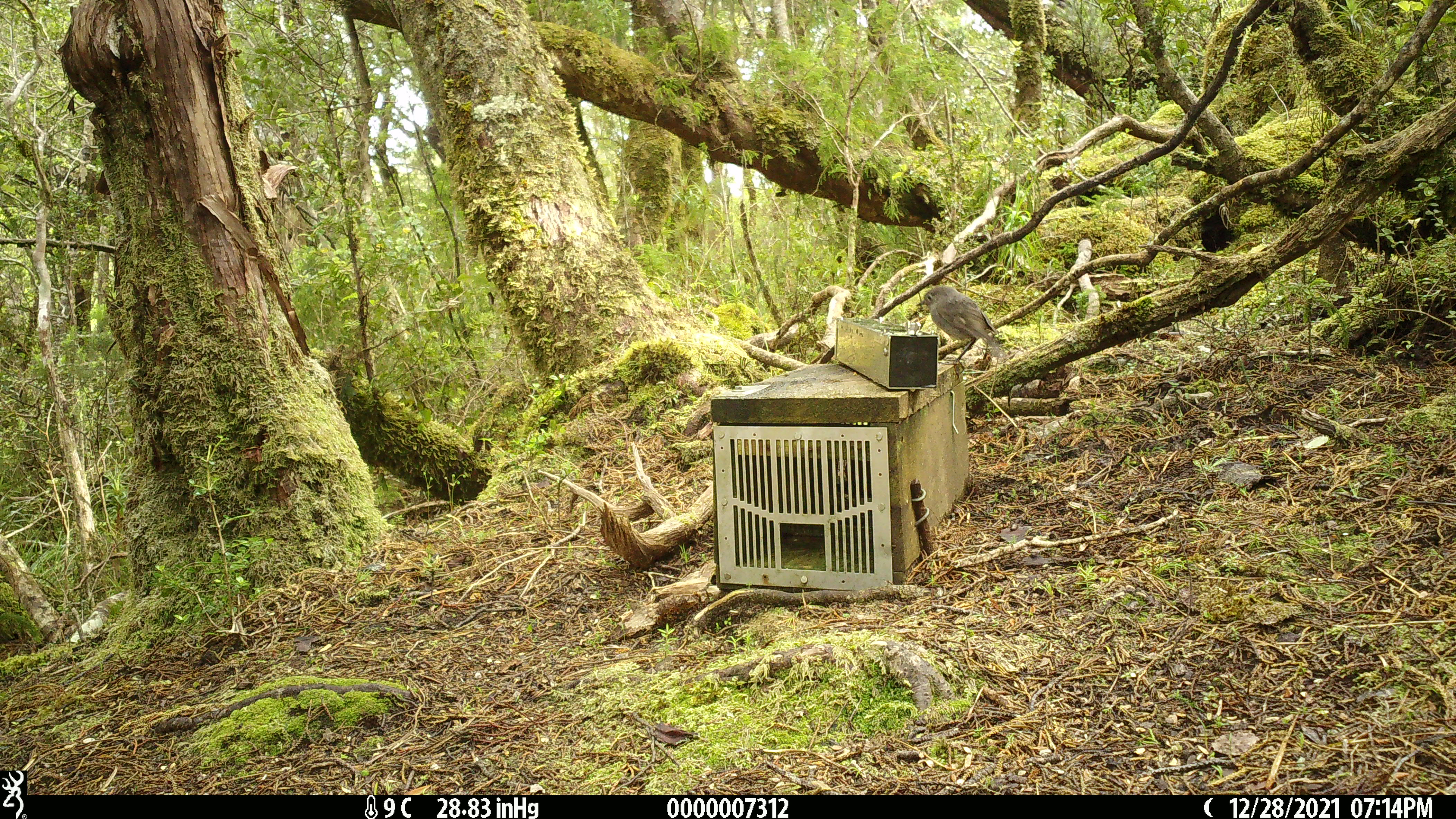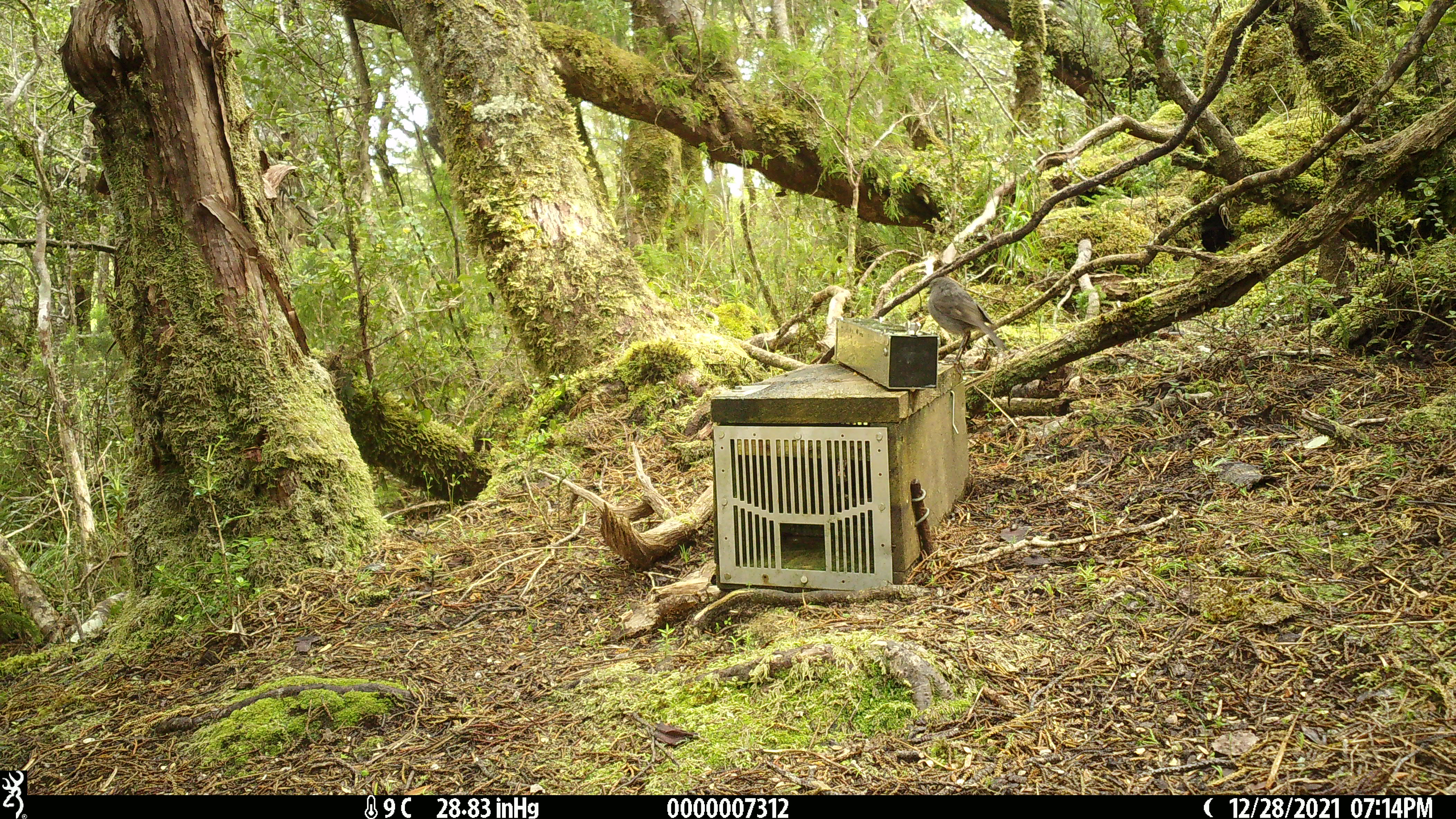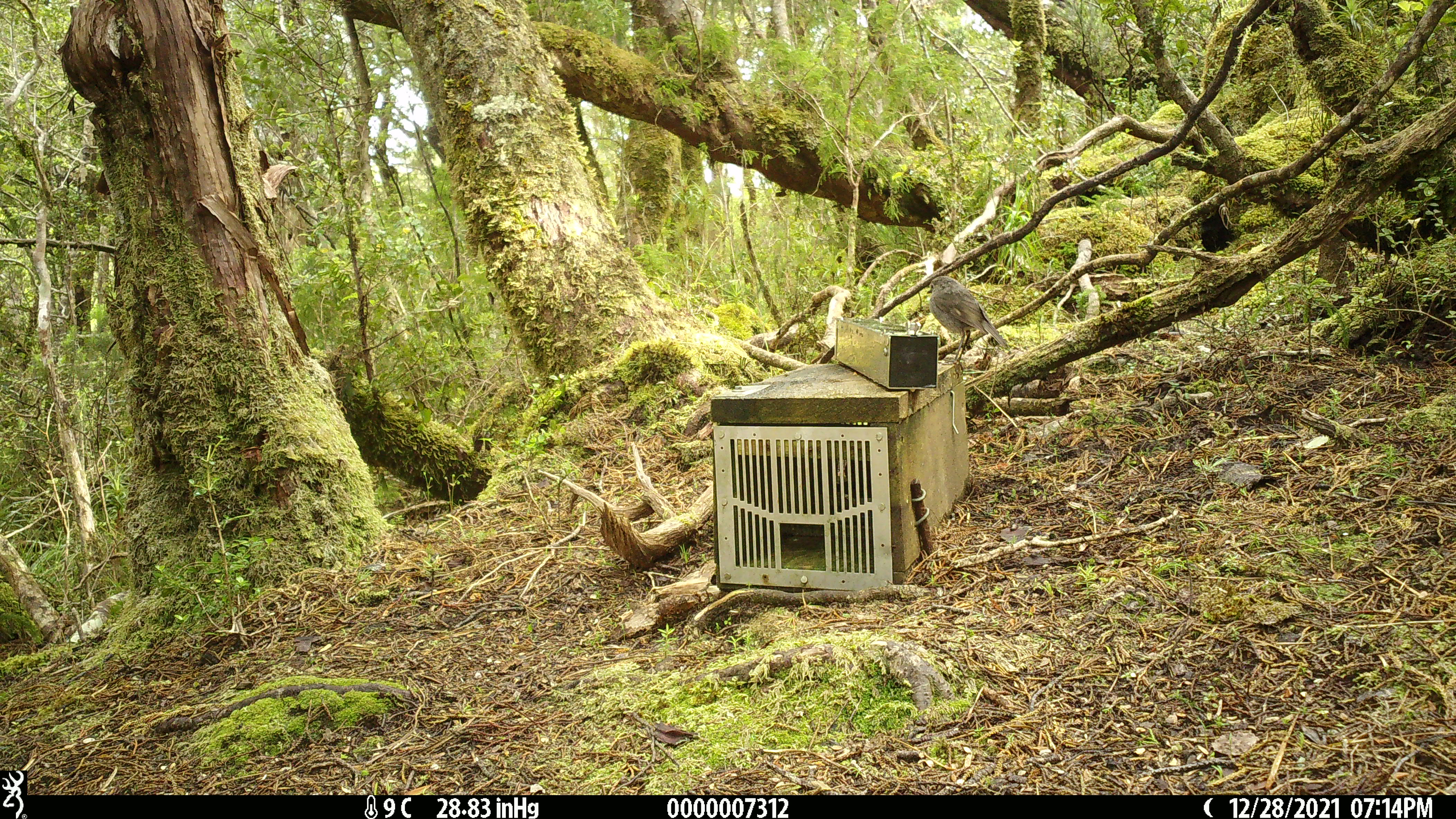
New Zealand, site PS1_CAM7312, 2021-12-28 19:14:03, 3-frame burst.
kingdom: Animalia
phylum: Chordata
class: Aves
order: Passeriformes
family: Petroicidae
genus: Petroica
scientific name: Petroica australis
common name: new zealand robin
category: robin